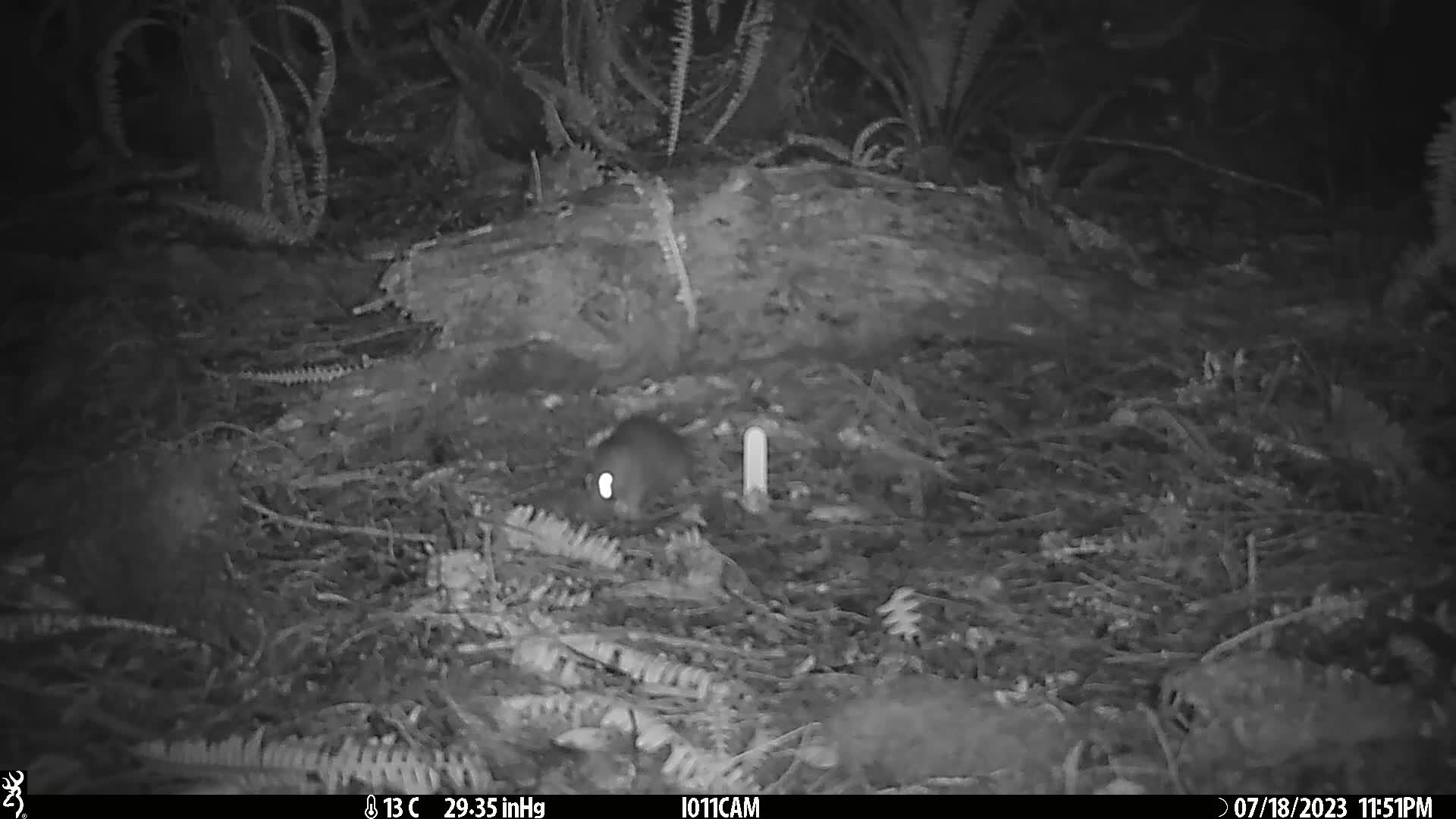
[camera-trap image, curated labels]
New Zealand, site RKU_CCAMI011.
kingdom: Animalia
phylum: Chordata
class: Mammalia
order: Rodentia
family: Muridae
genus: Rattus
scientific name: Rattus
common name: rat